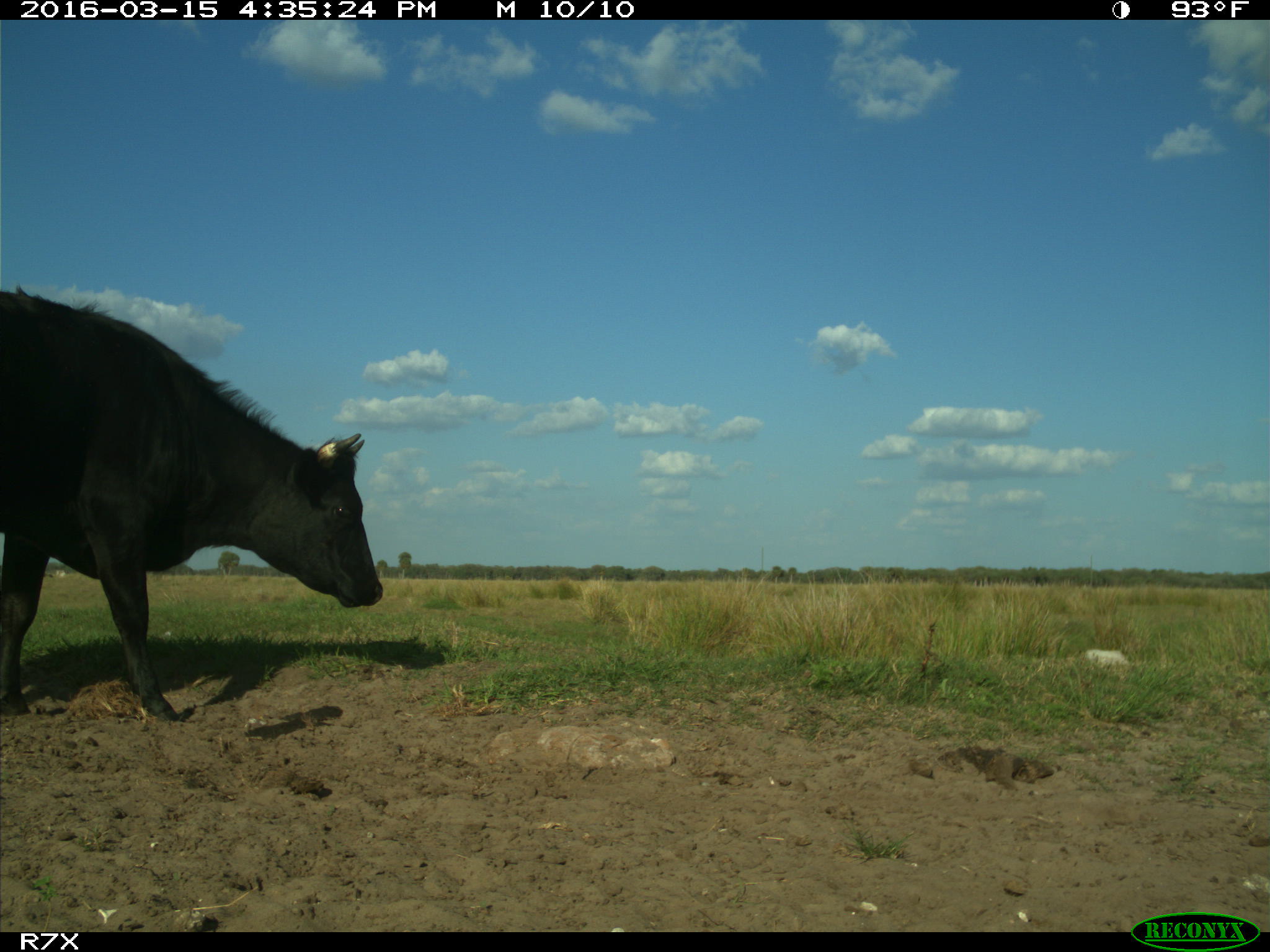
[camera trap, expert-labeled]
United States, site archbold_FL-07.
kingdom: Animalia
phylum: Chordata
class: Mammalia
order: Artiodactyla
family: Bovidae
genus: Bos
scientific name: Bos taurus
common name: domestic cow